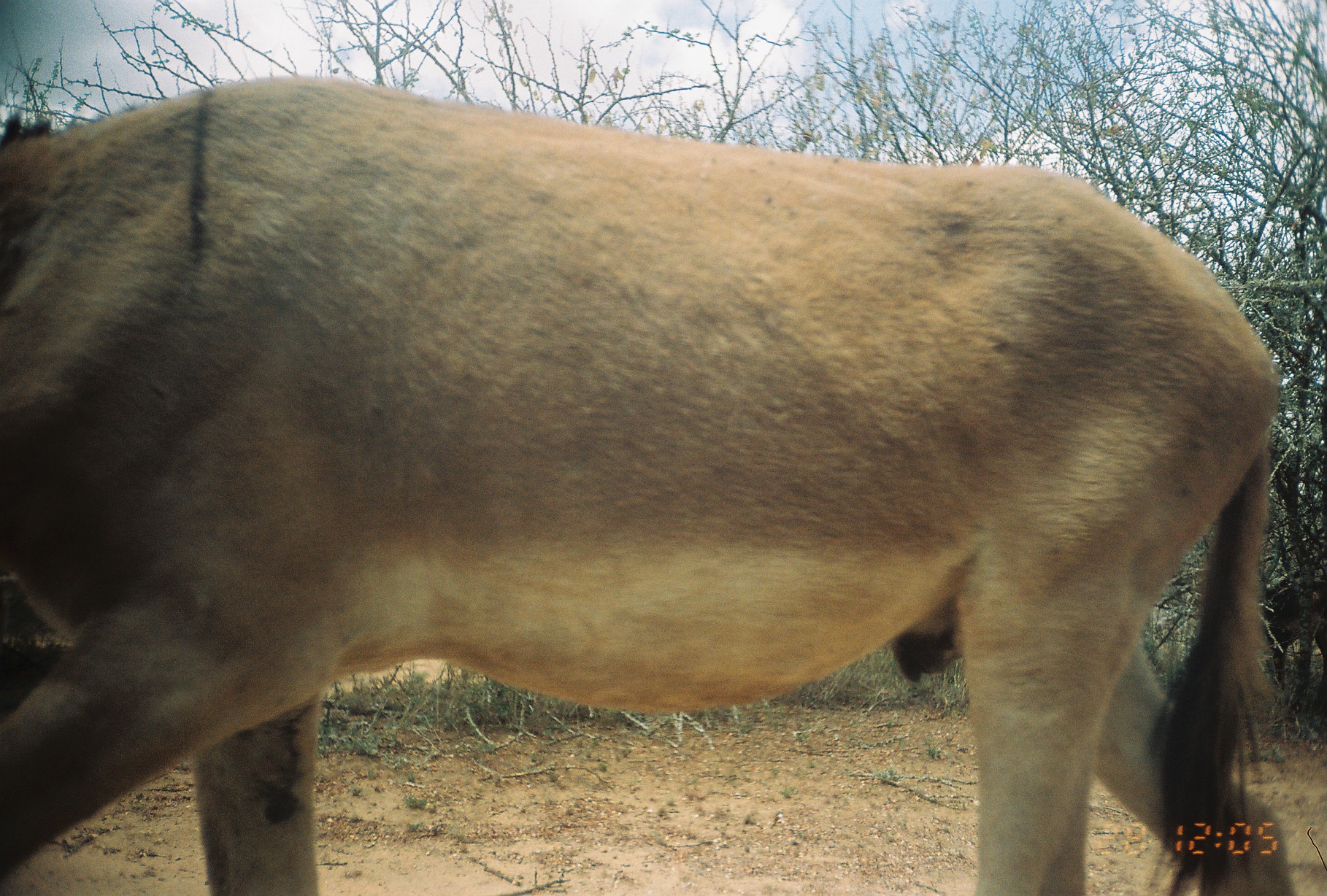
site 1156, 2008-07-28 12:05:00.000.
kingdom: Animalia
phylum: Chordata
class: Mammalia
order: Perissodactyla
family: Equidae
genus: Equus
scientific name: Equus africanus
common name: african wild ass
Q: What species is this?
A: Equus africanus (african wild ass).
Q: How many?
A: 1.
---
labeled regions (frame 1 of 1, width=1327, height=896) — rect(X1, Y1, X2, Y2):
equus africanus: rect(0, 79, 1300, 895)